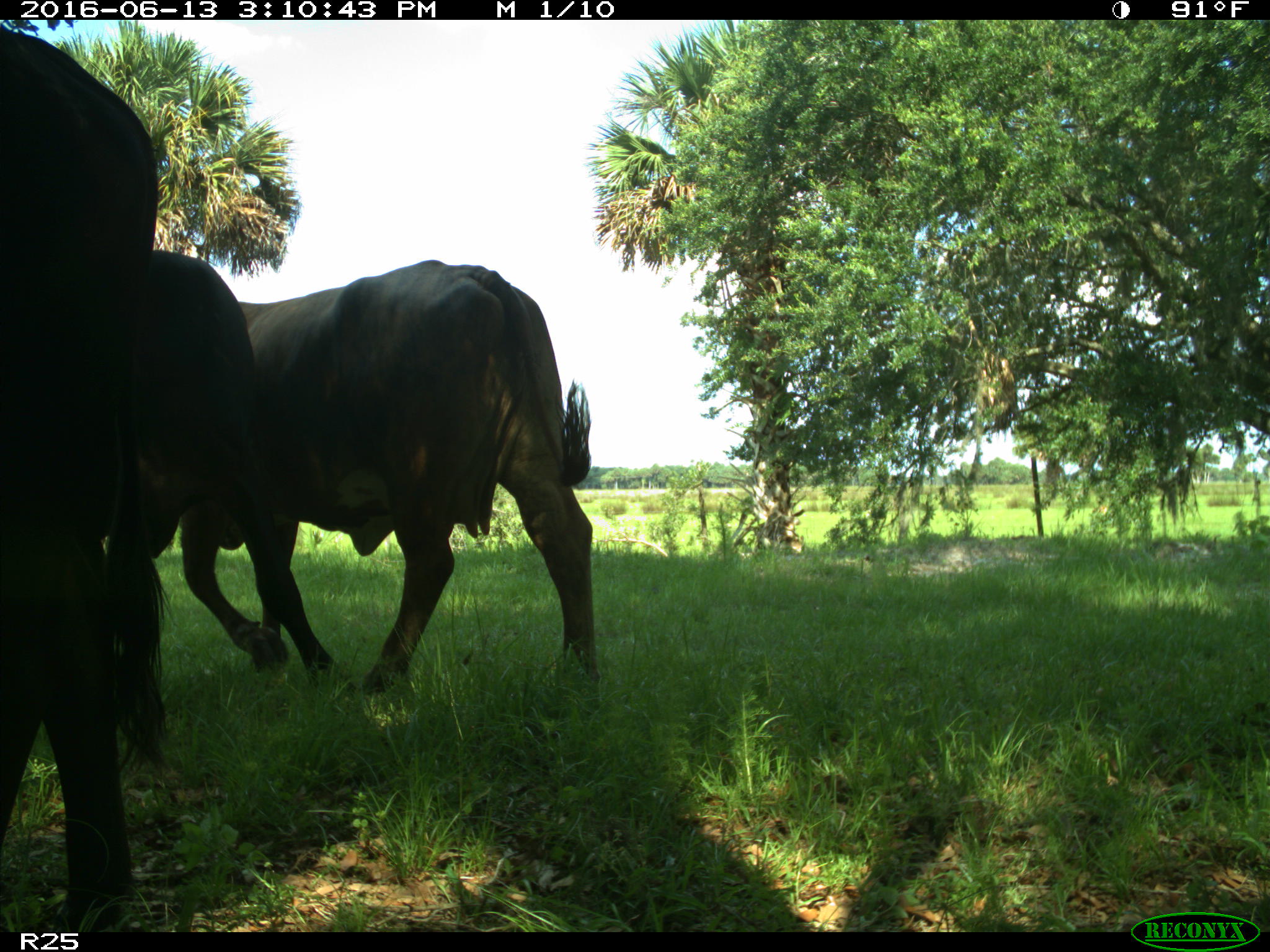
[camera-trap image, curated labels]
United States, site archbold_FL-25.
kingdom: Animalia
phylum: Chordata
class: Mammalia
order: Artiodactyla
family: Bovidae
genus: Bos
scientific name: Bos taurus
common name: domestic cow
Bos taurus (domestic cow).